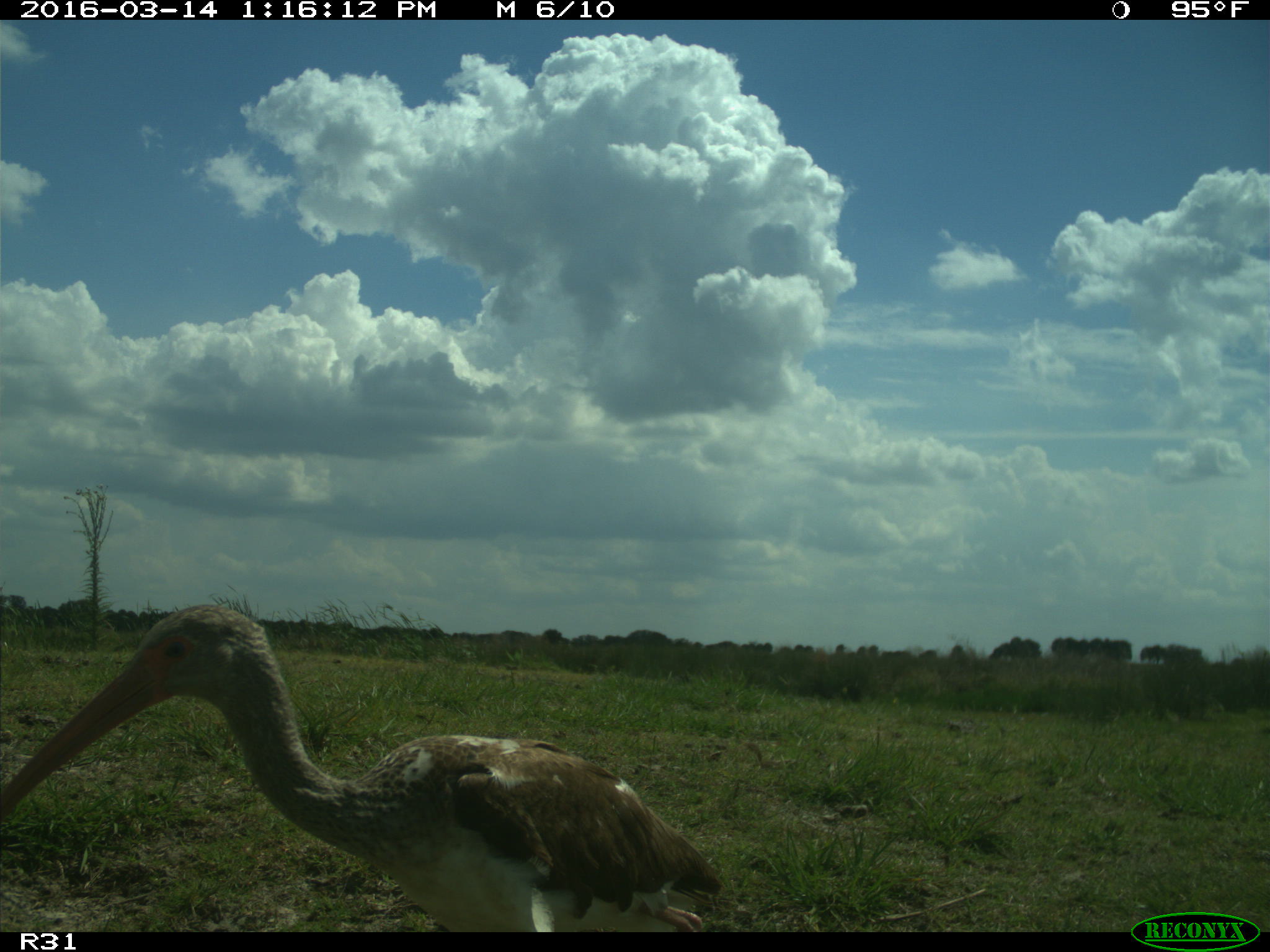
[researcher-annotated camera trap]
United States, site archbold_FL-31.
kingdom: Animalia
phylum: Chordata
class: Aves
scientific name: Aves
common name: birds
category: unidentified bird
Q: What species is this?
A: Unidentified bird (birds) (Aves).